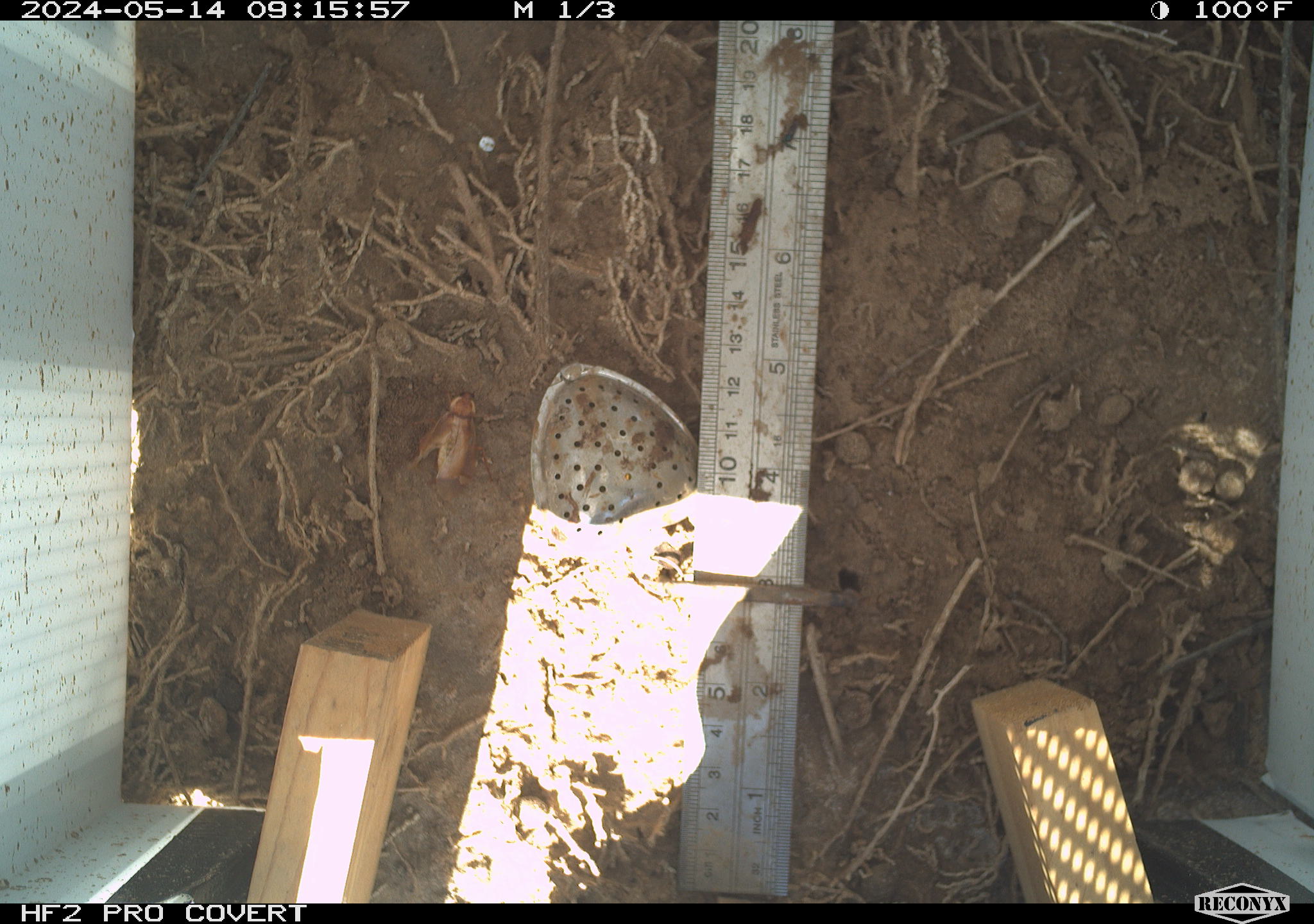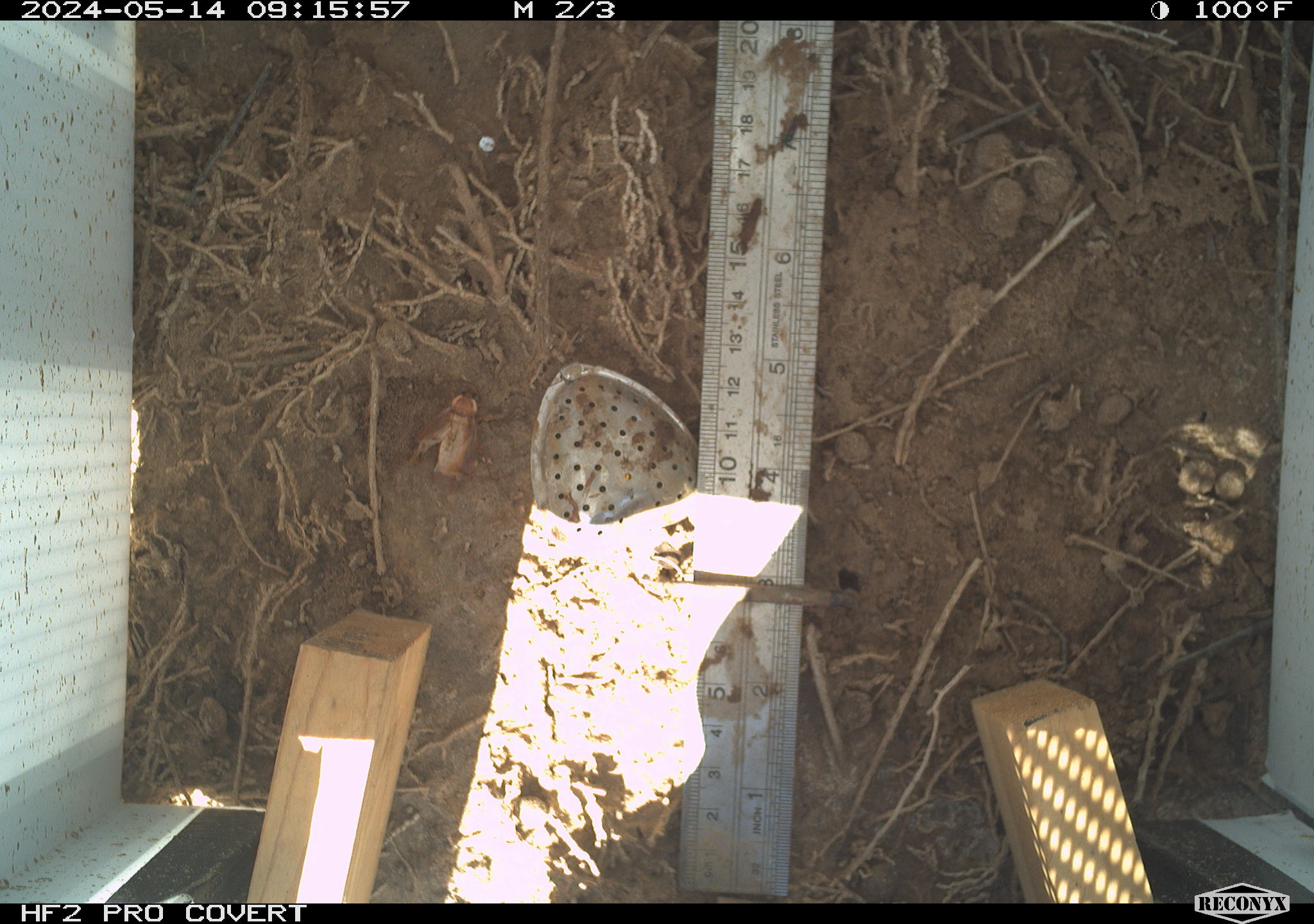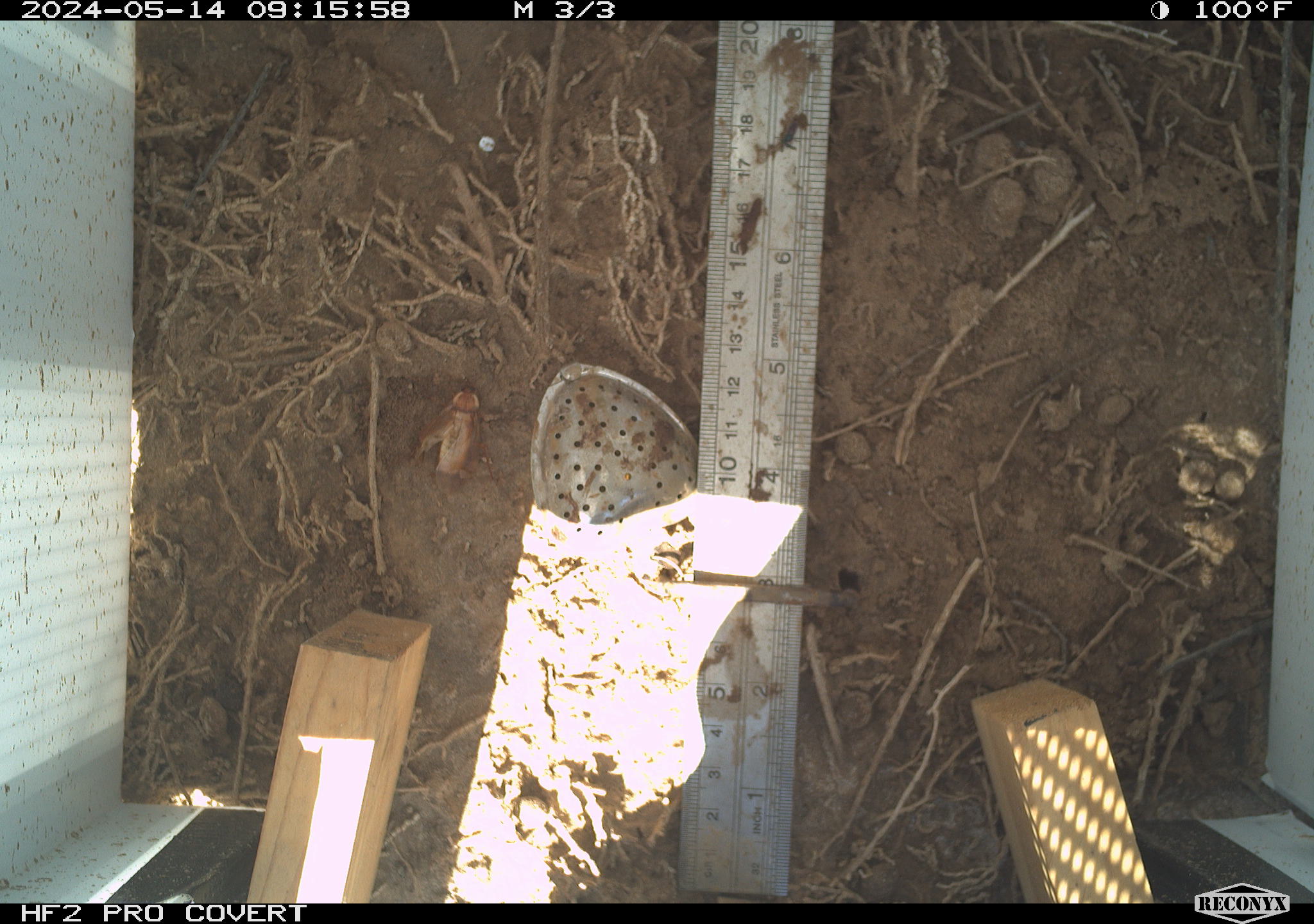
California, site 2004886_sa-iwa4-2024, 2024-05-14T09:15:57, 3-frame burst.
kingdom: Animalia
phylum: Arthropoda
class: Insecta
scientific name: Insecta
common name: insect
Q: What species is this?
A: Insect (Insecta).